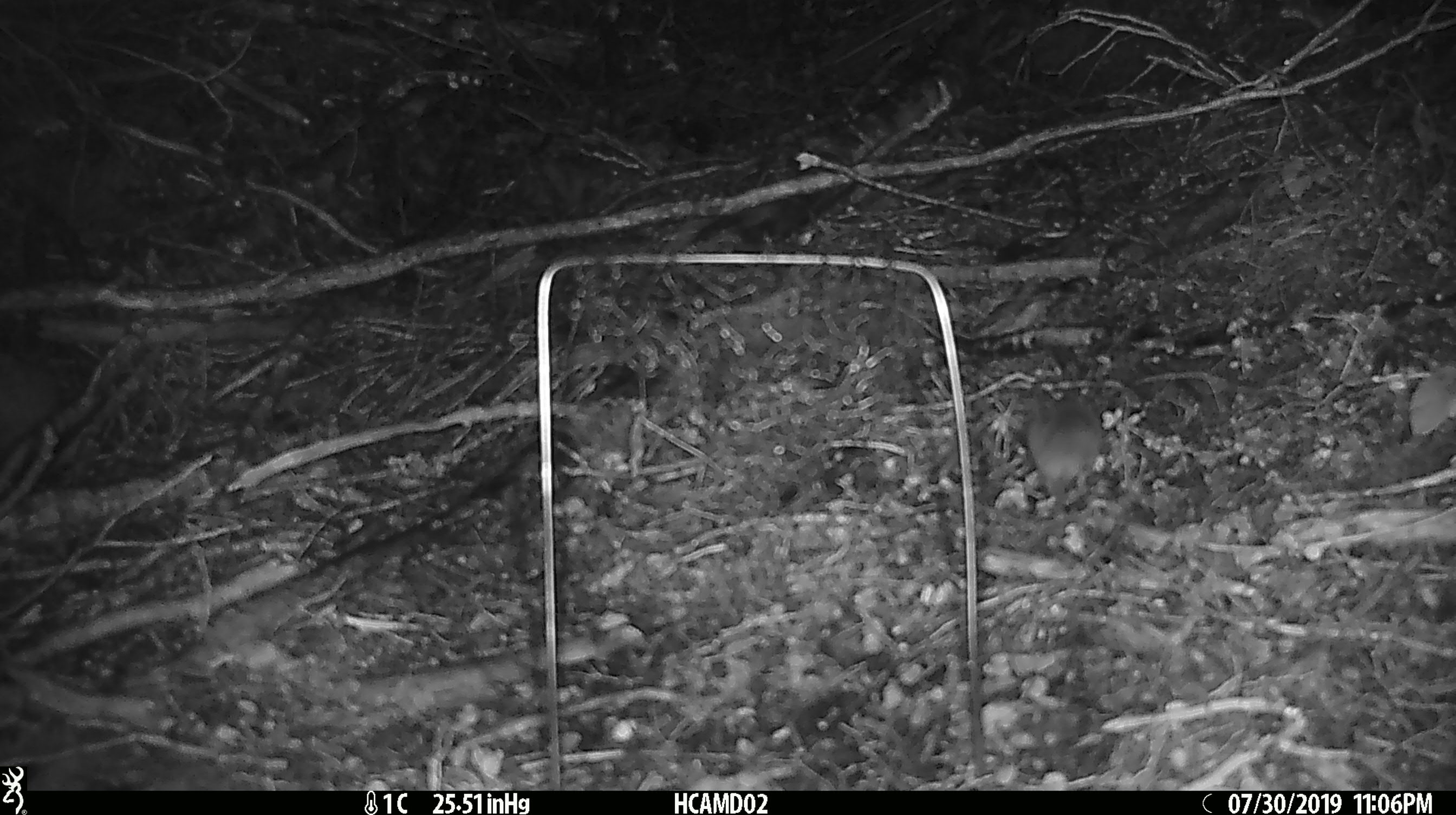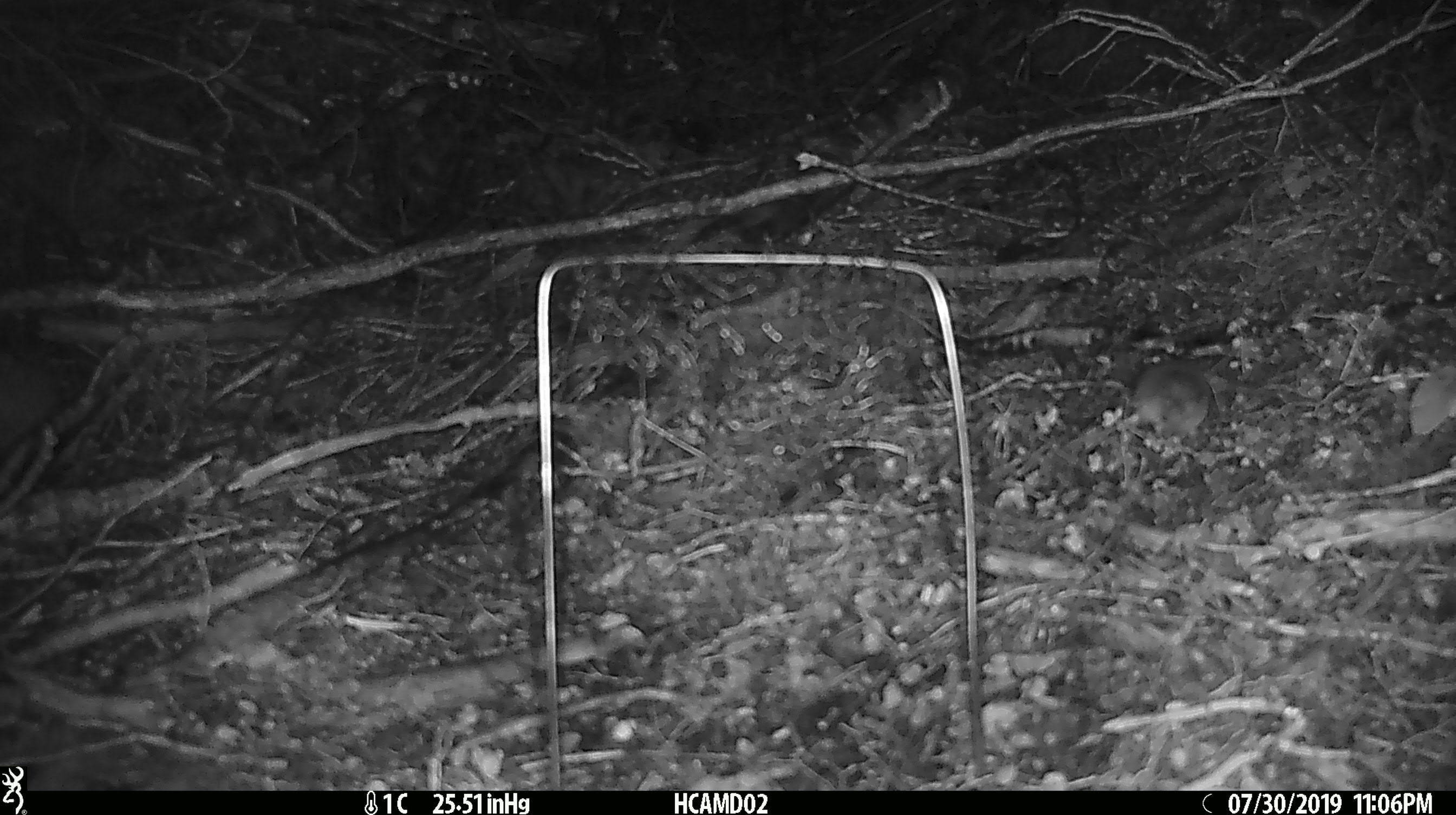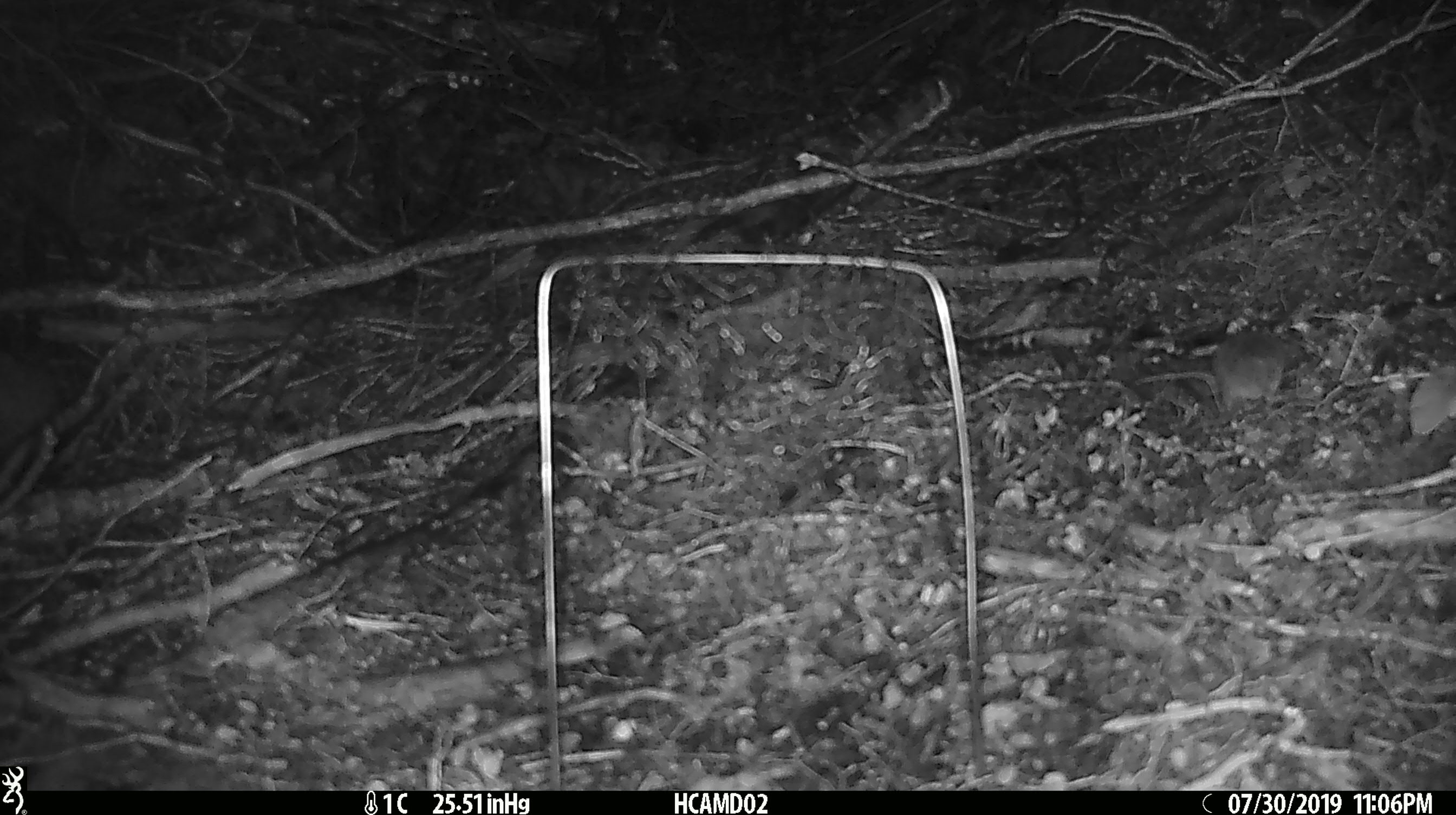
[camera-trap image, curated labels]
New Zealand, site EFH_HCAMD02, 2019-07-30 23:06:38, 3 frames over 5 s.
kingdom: Animalia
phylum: Chordata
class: Mammalia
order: Rodentia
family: Muridae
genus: Mus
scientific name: Mus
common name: mouse